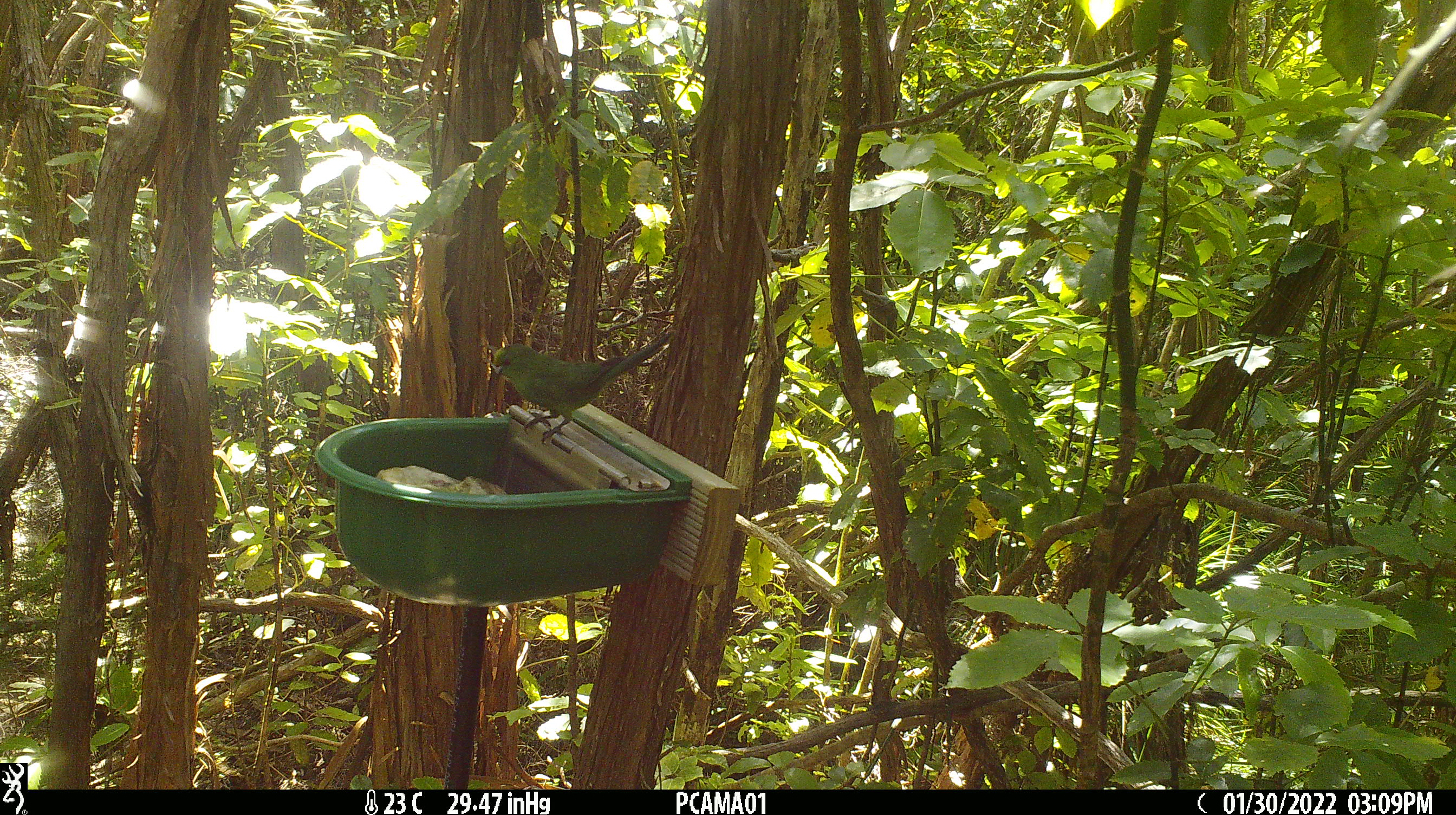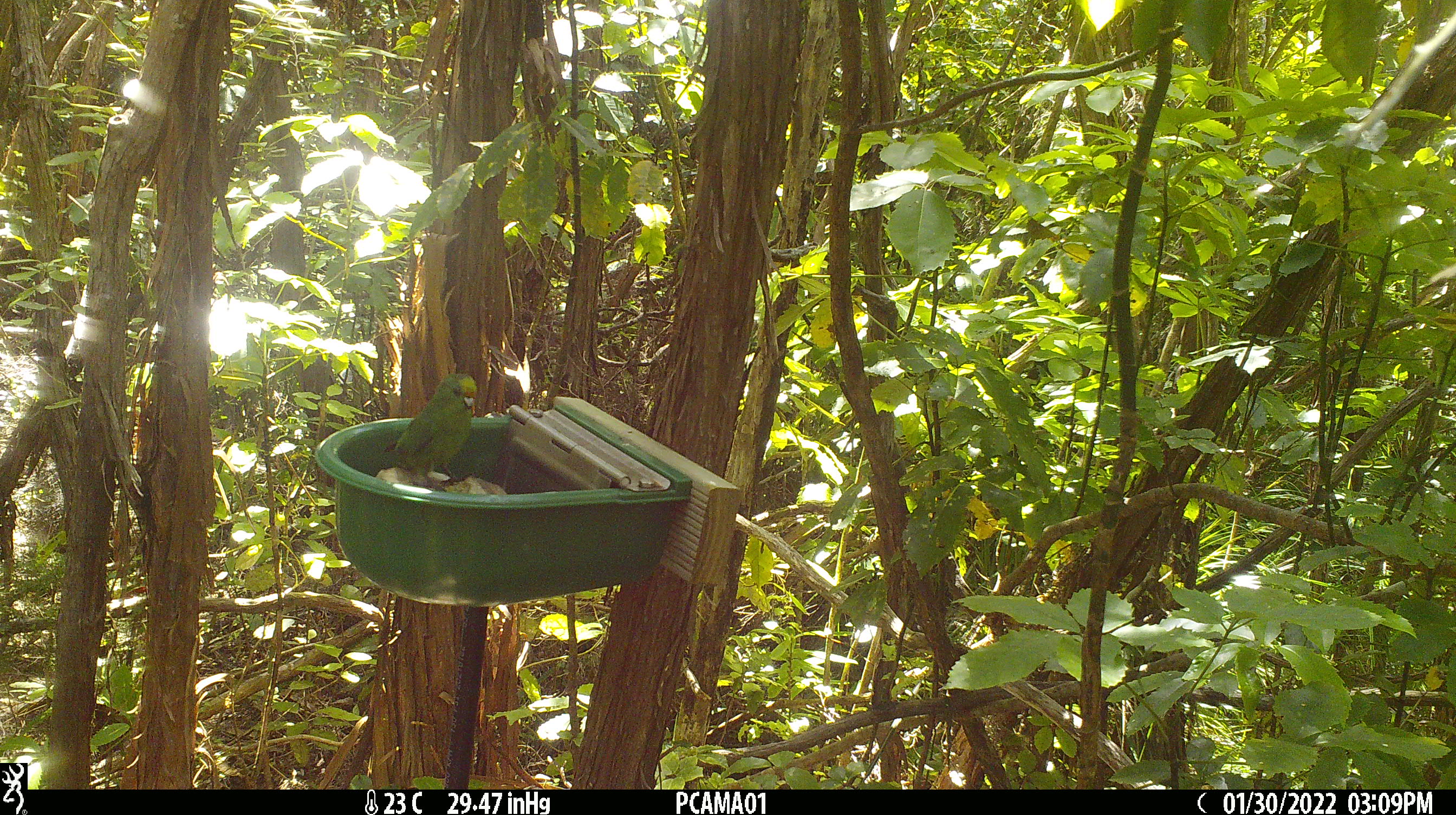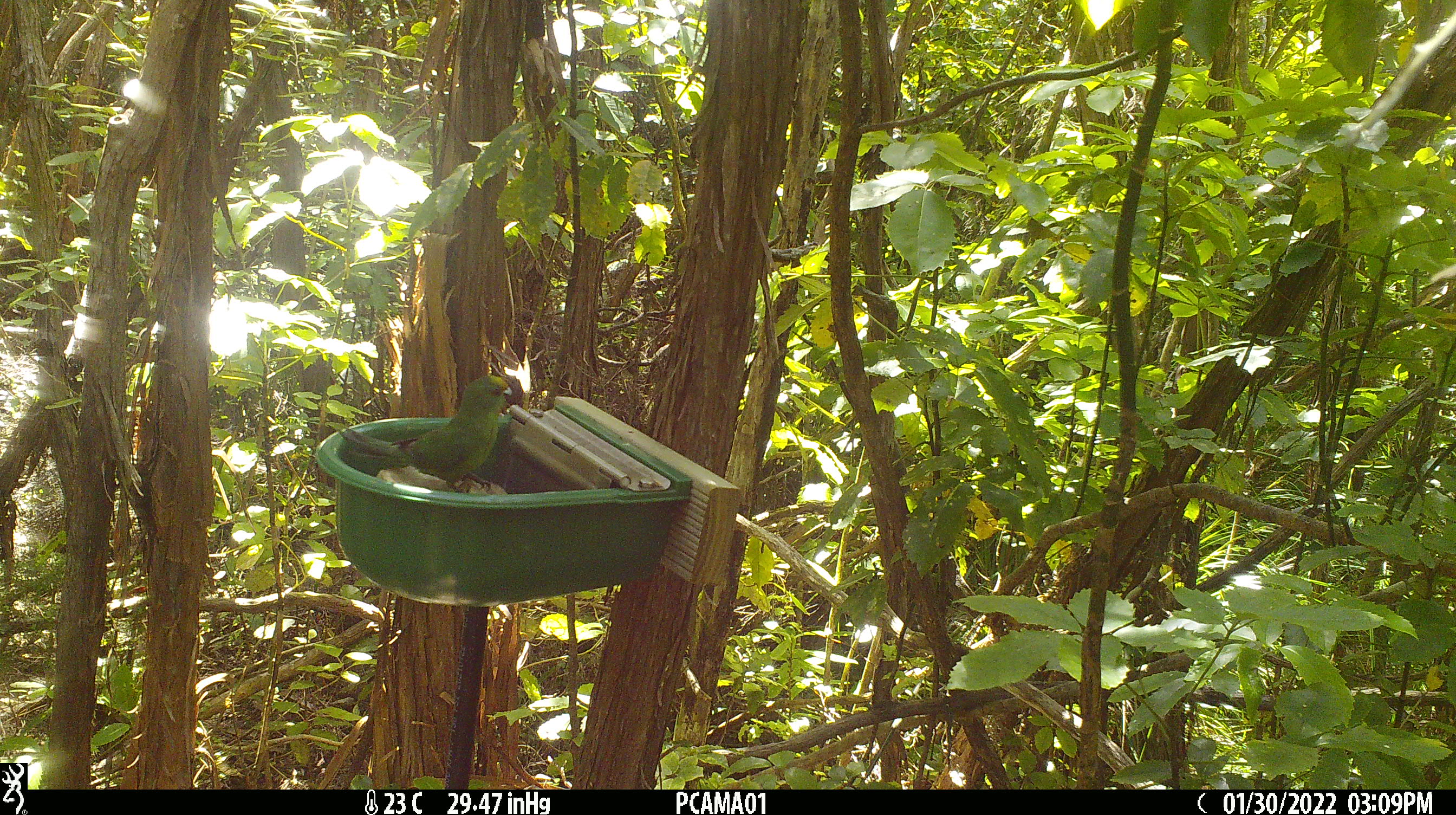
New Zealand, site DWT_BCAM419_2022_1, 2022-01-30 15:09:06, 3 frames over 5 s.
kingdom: Animalia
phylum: Chordata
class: Aves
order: Psittaciformes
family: Psittaculidae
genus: Cyanoramphus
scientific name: Cyanoramphus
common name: parakeet